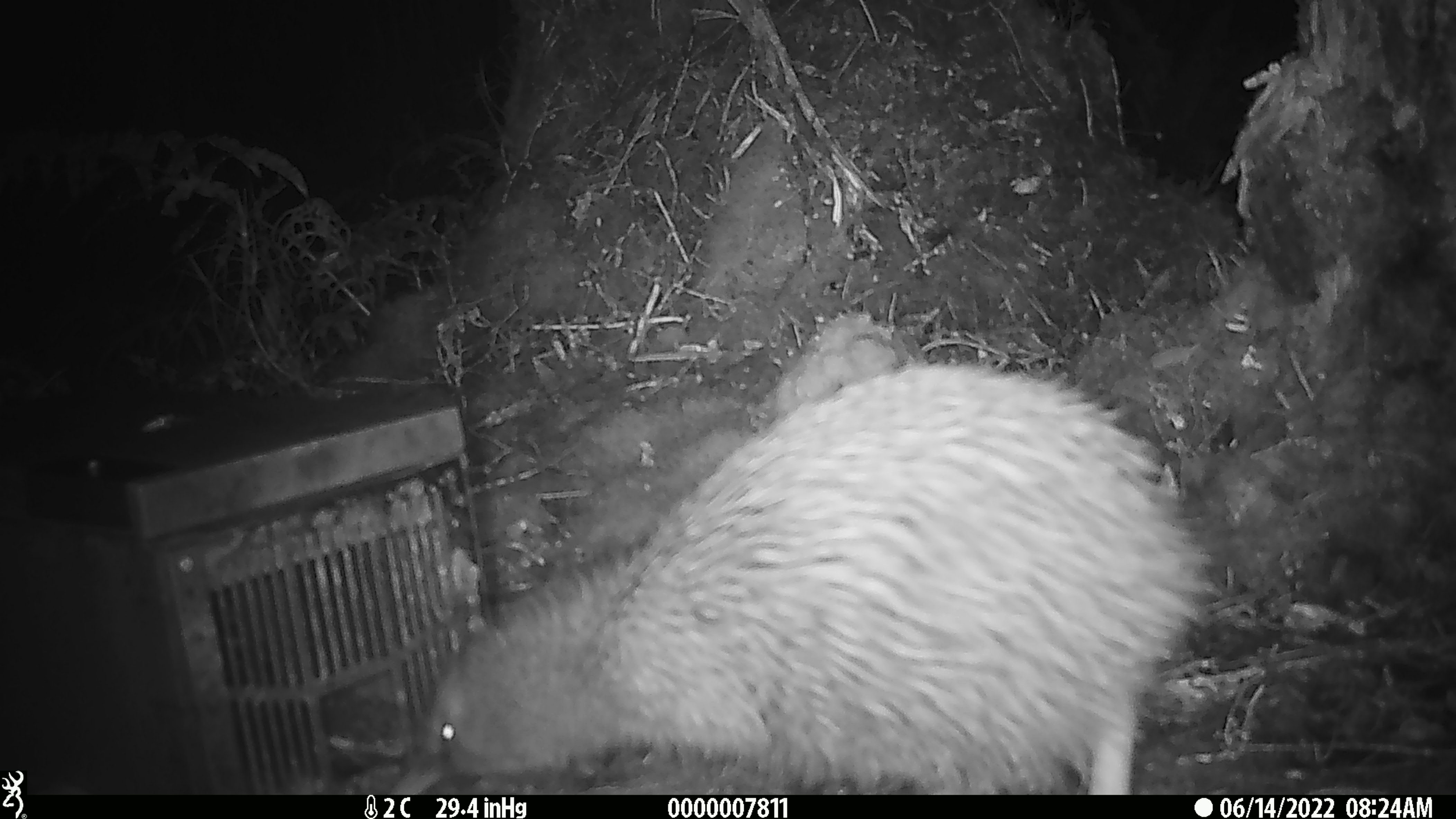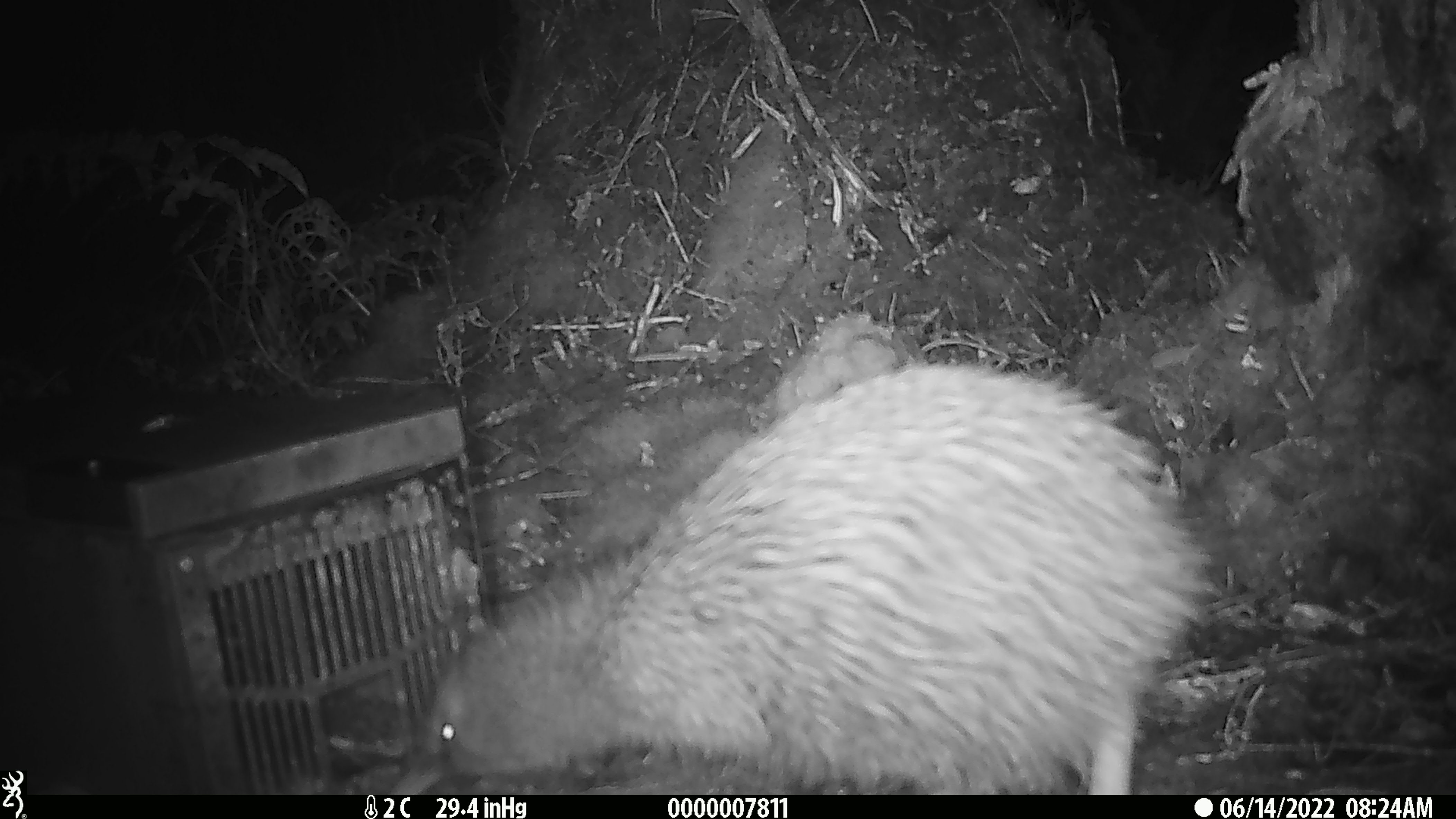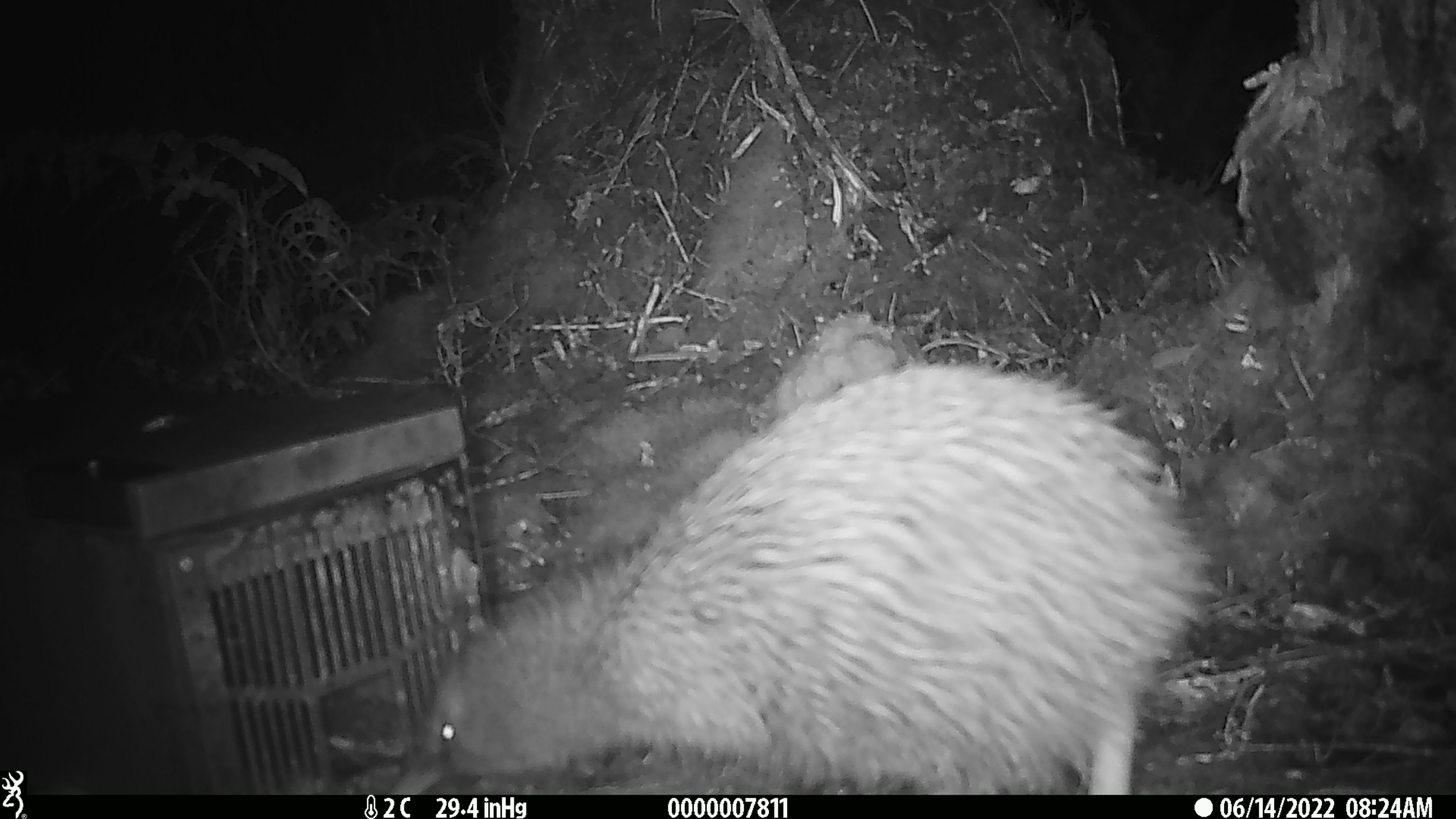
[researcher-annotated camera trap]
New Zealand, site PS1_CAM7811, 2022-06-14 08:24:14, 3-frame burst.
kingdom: Animalia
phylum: Chordata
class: Aves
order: Apterygiformes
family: Apterygidae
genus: Apteryx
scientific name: Apteryx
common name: kiwi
Kiwi (Apteryx).